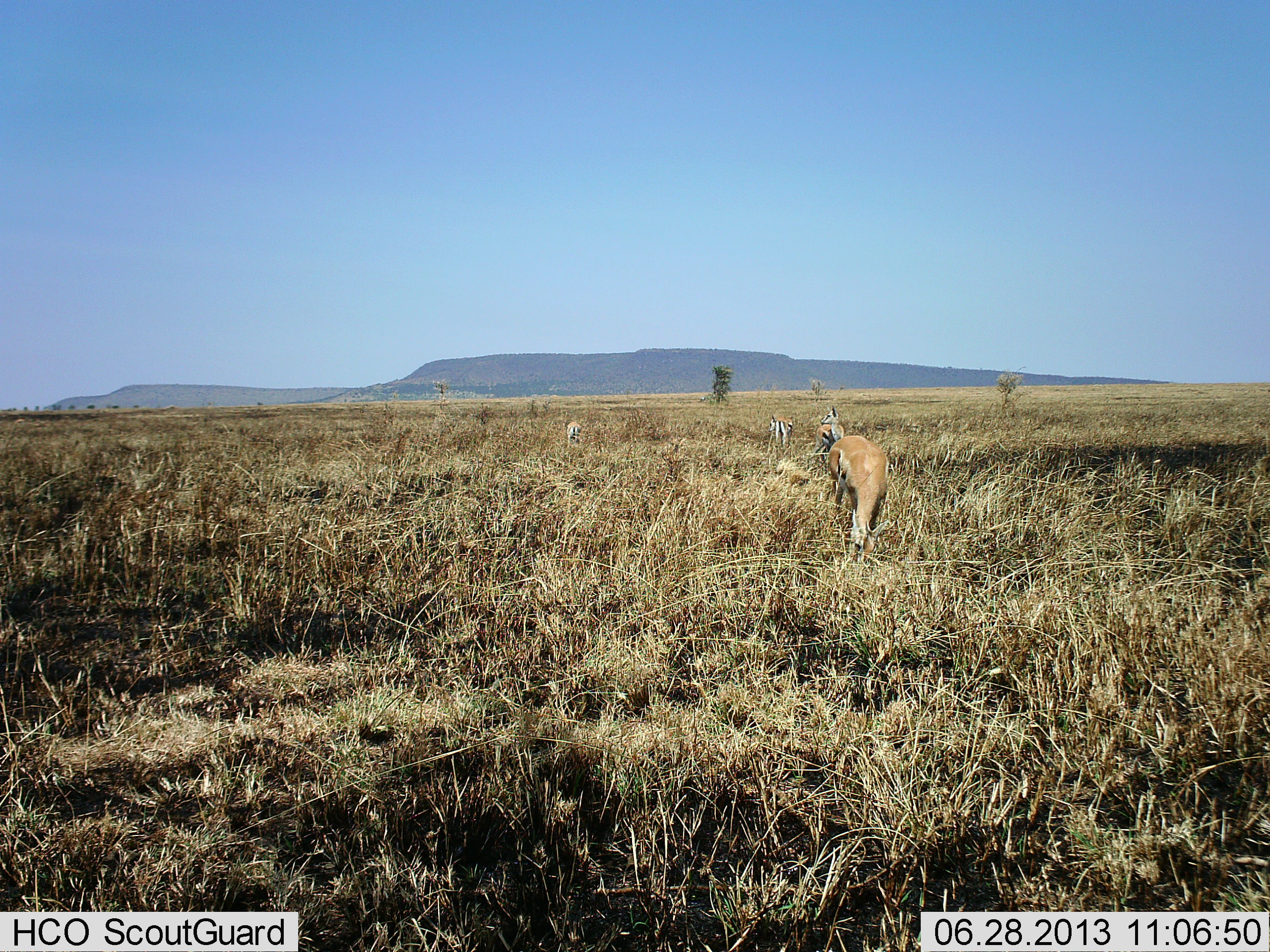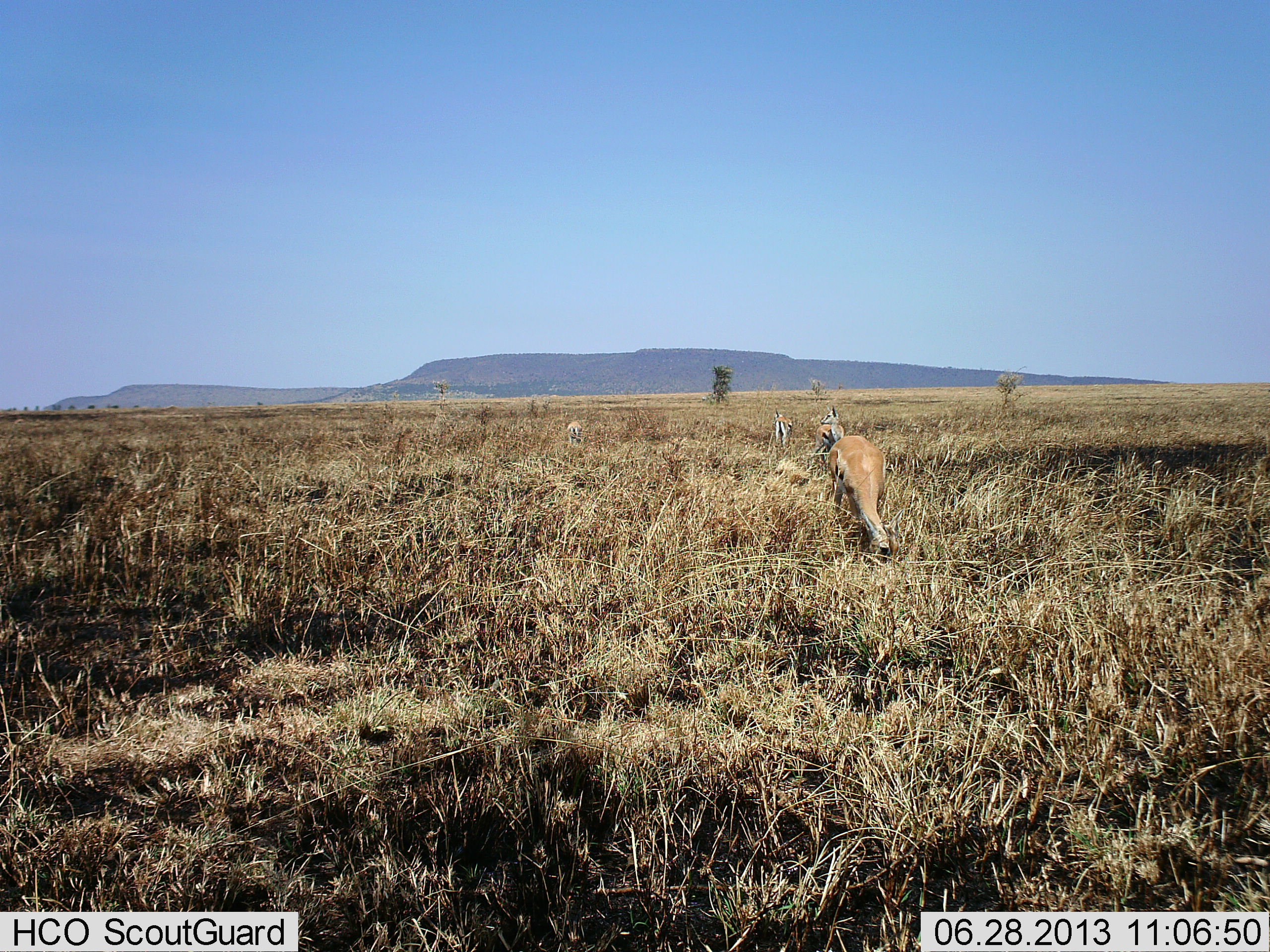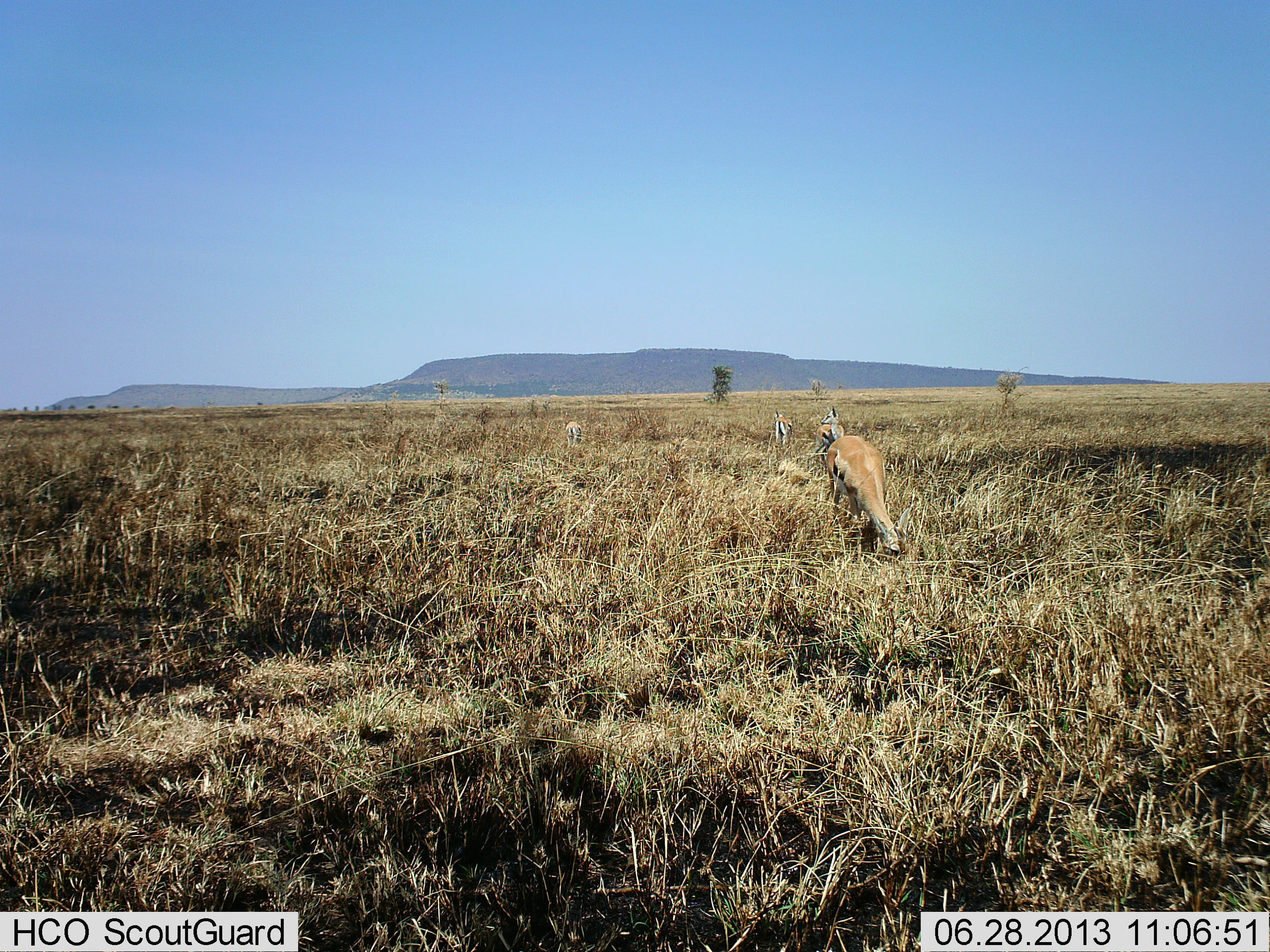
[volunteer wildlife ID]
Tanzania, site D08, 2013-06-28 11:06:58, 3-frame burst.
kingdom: Animalia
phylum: Chordata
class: Mammalia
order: Artiodactyla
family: Bovidae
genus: Eudorcas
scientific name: Eudorcas thomsonii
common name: thomson's gazelle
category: gazellethomsons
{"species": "gazellethomsons (thomson's gazelle) (Eudorcas thomsonii)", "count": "4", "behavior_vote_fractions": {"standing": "29%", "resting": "0%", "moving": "0%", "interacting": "0%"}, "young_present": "0%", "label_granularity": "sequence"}